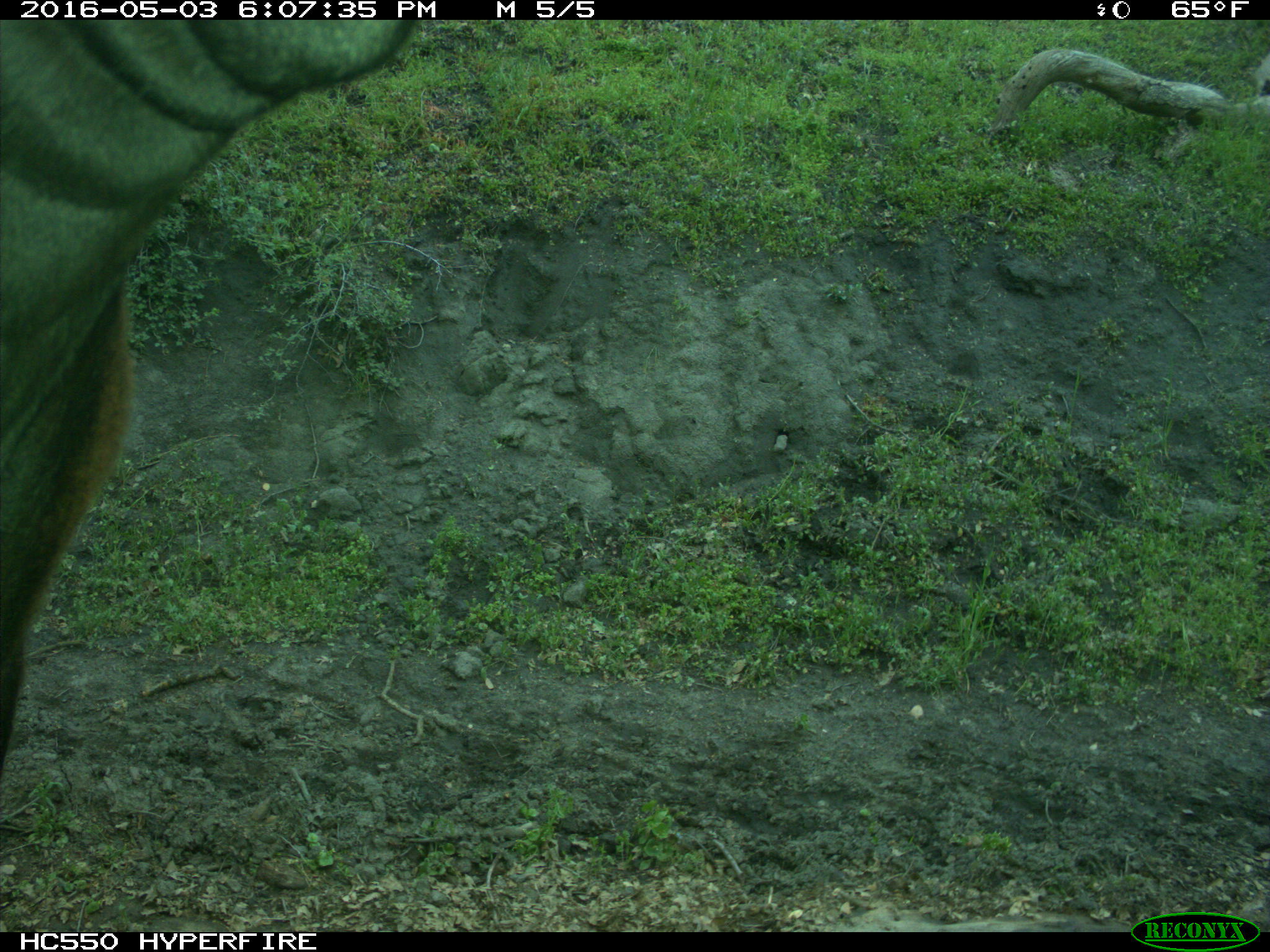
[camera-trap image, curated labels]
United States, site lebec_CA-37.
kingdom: Animalia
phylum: Chordata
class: Mammalia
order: Artiodactyla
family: Bovidae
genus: Bos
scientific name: Bos taurus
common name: domestic cow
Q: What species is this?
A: Bos taurus (domestic cow).